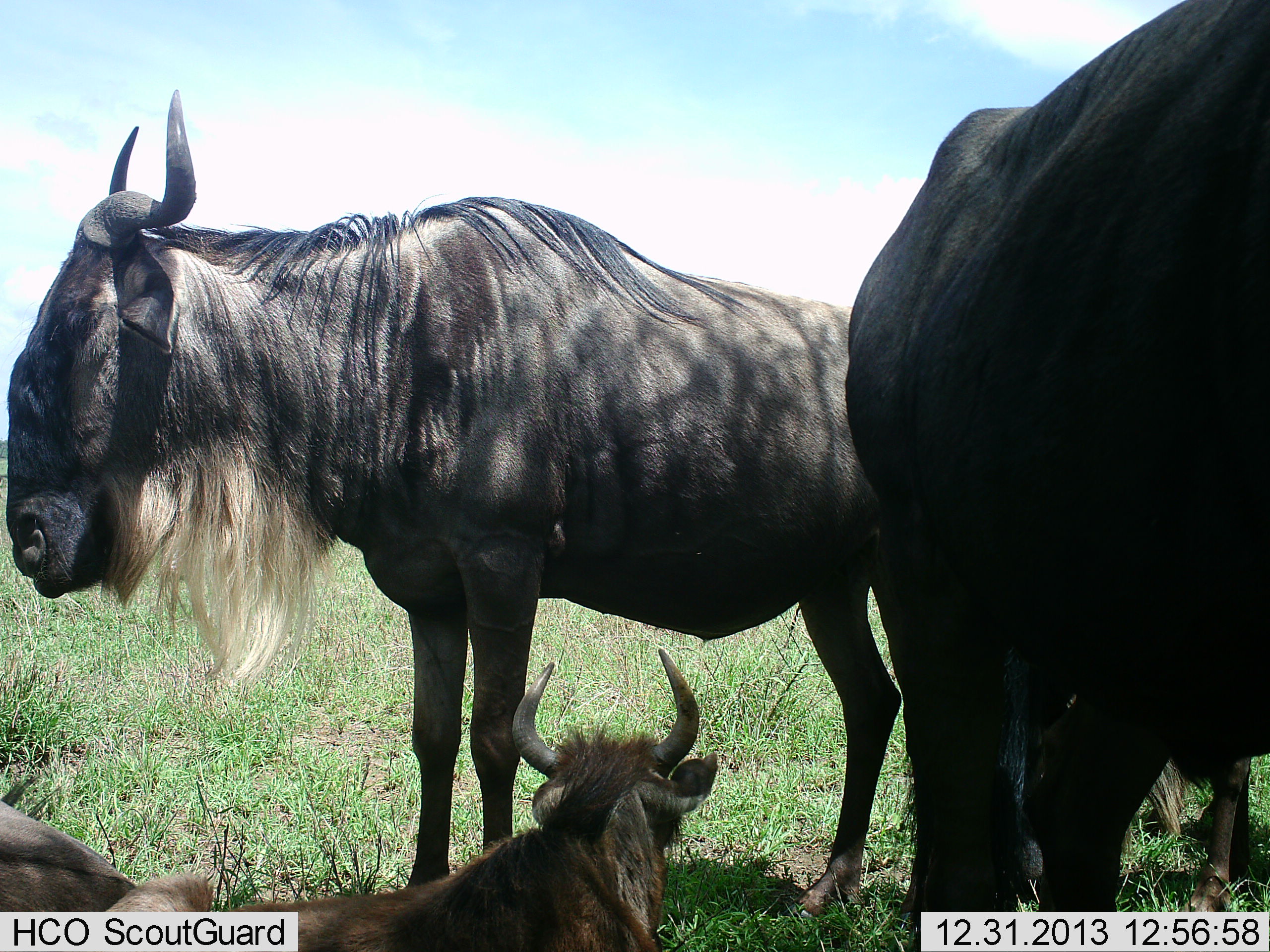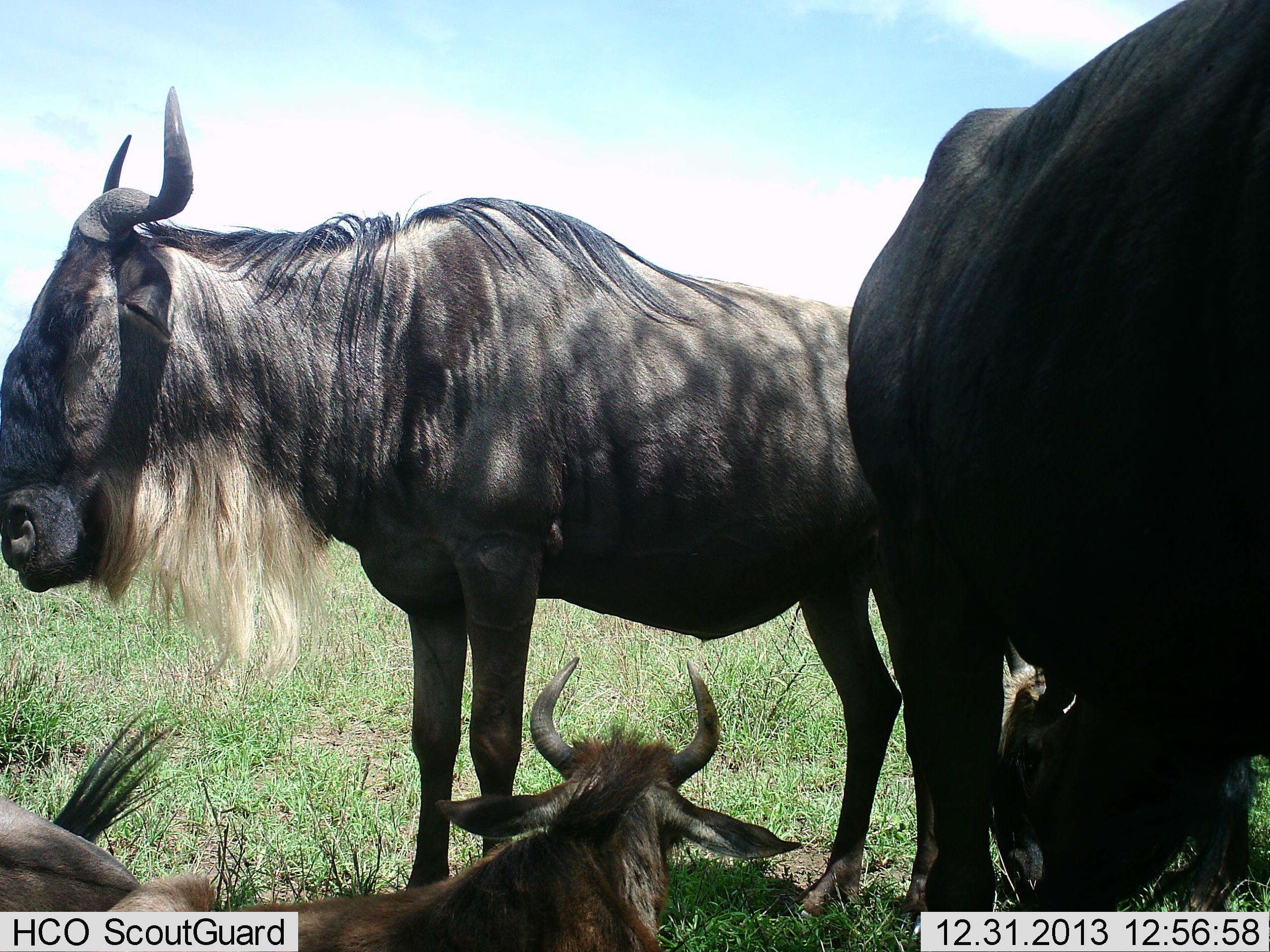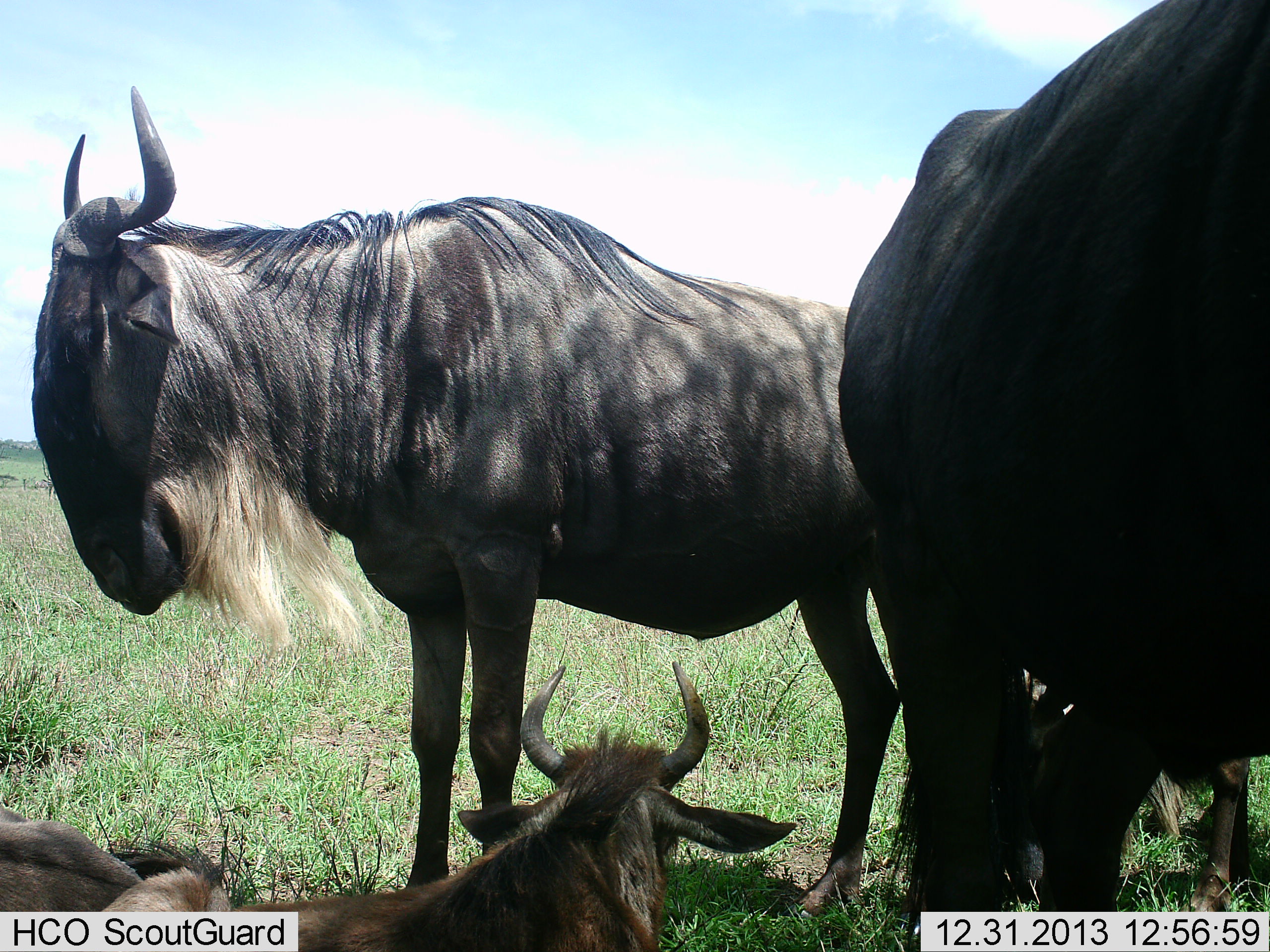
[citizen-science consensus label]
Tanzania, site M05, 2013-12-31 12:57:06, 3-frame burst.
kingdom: Animalia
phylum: Chordata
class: Mammalia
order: Artiodactyla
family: Bovidae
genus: Connochaetes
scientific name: Connochaetes taurinus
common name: blue wildebeest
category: wildebeest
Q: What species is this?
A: Wildebeest (blue wildebeest) (Connochaetes taurinus).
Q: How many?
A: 4.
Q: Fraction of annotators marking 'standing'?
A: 80%.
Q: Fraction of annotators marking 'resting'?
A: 70%.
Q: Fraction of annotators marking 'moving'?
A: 0%.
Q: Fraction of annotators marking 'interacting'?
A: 0%.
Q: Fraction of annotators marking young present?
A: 20%.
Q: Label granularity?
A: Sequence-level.